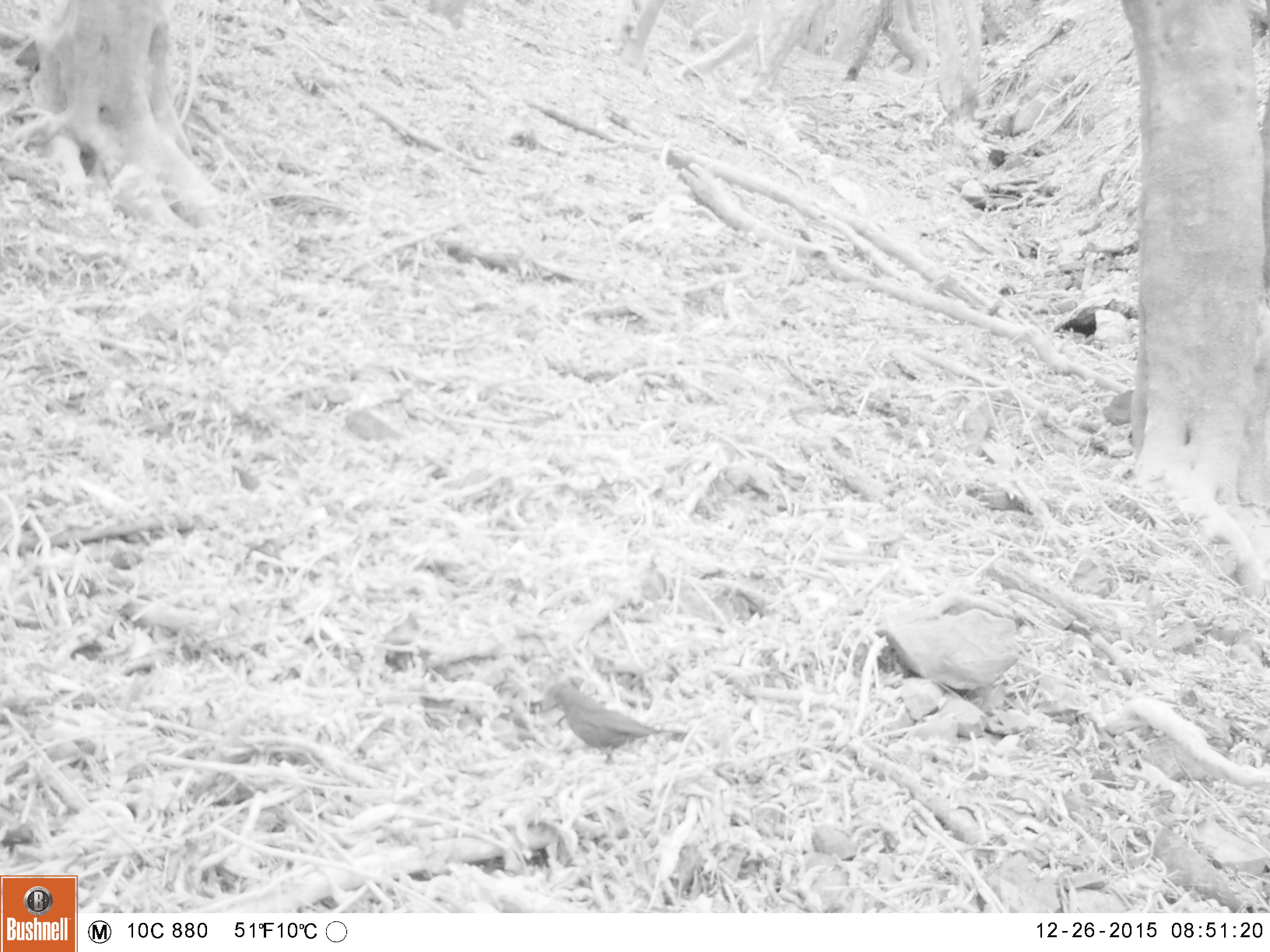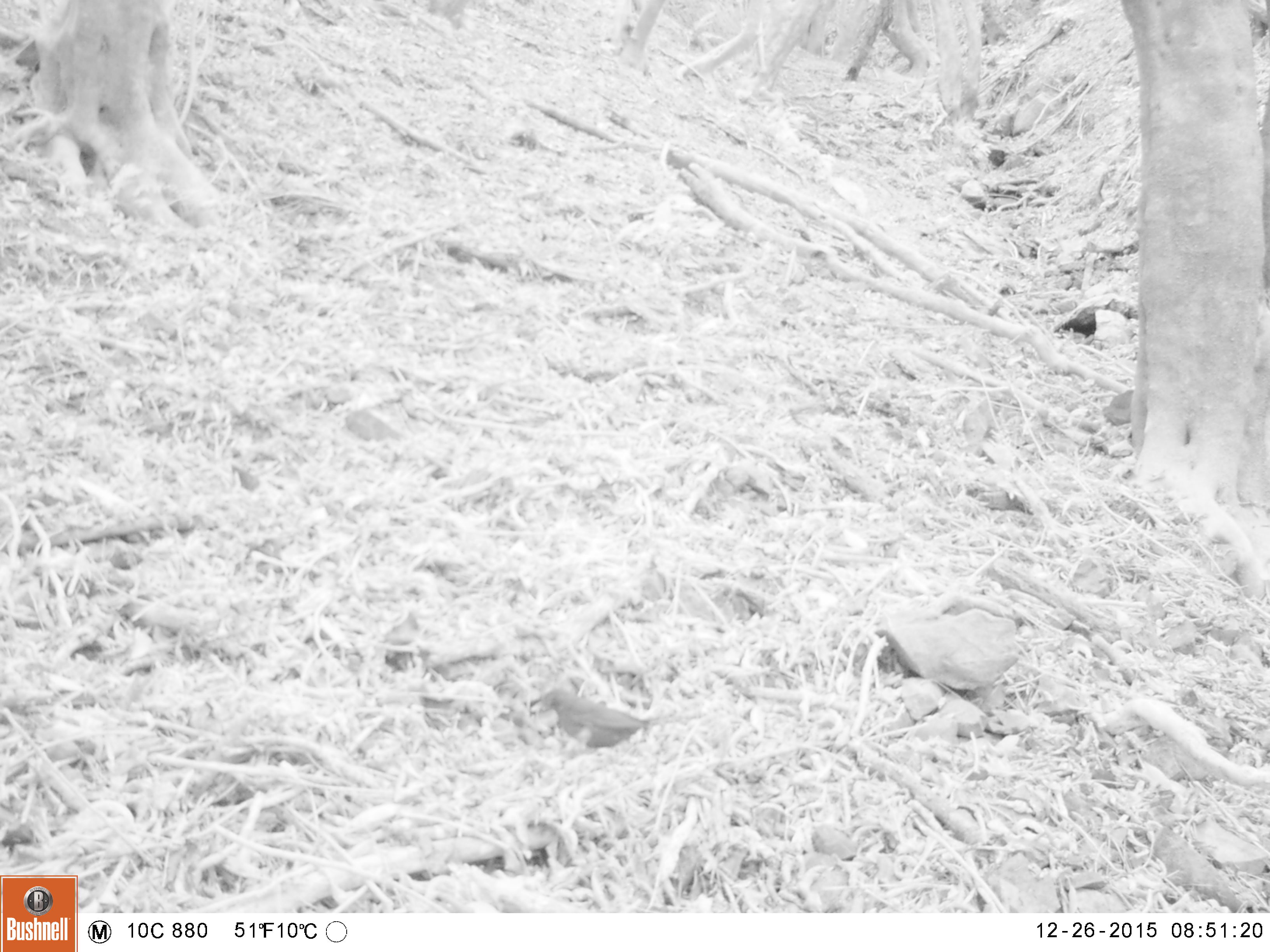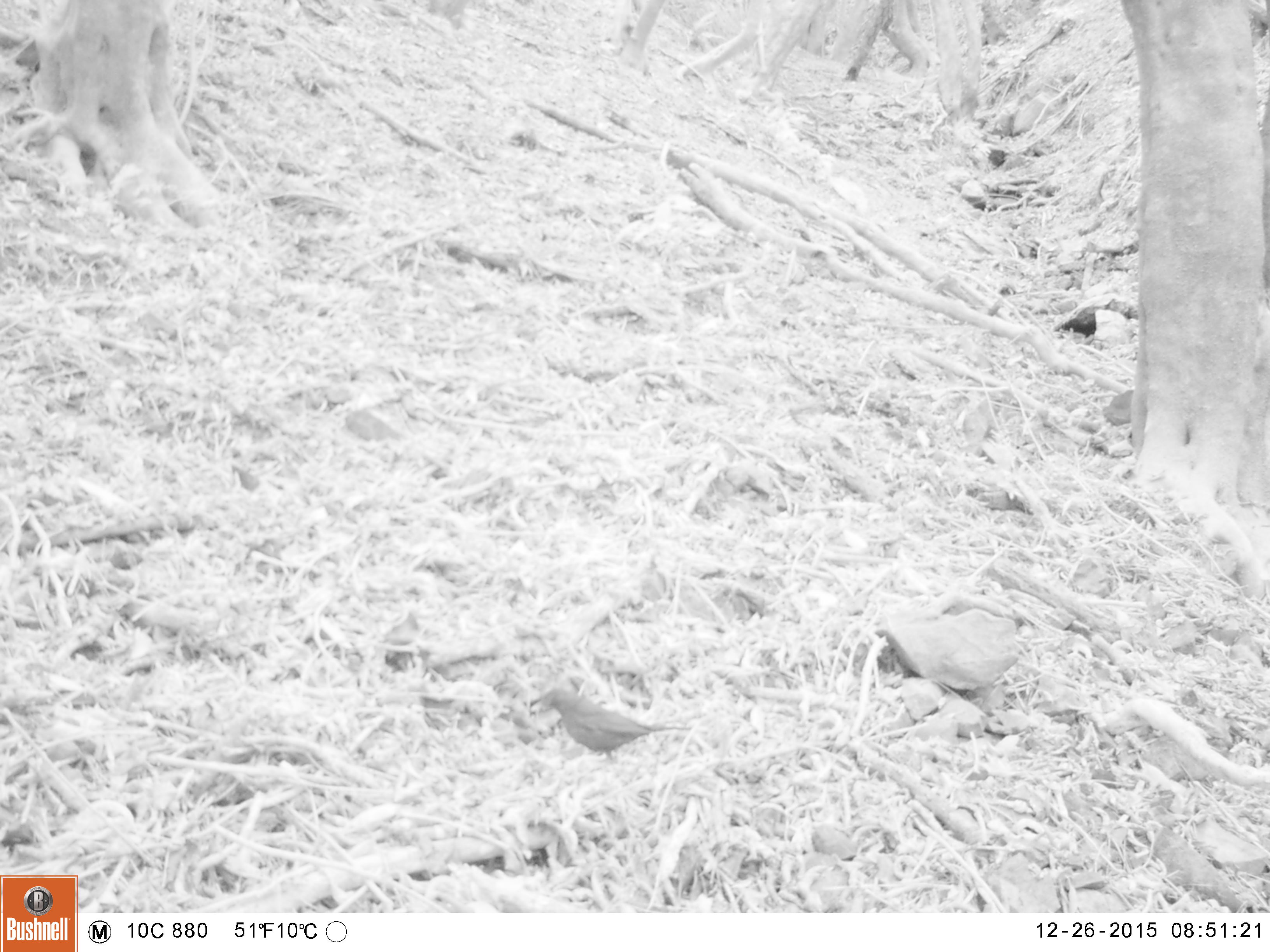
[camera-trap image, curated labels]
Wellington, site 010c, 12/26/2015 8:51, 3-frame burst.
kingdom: Animalia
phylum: Chordata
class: Aves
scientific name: Aves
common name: bird